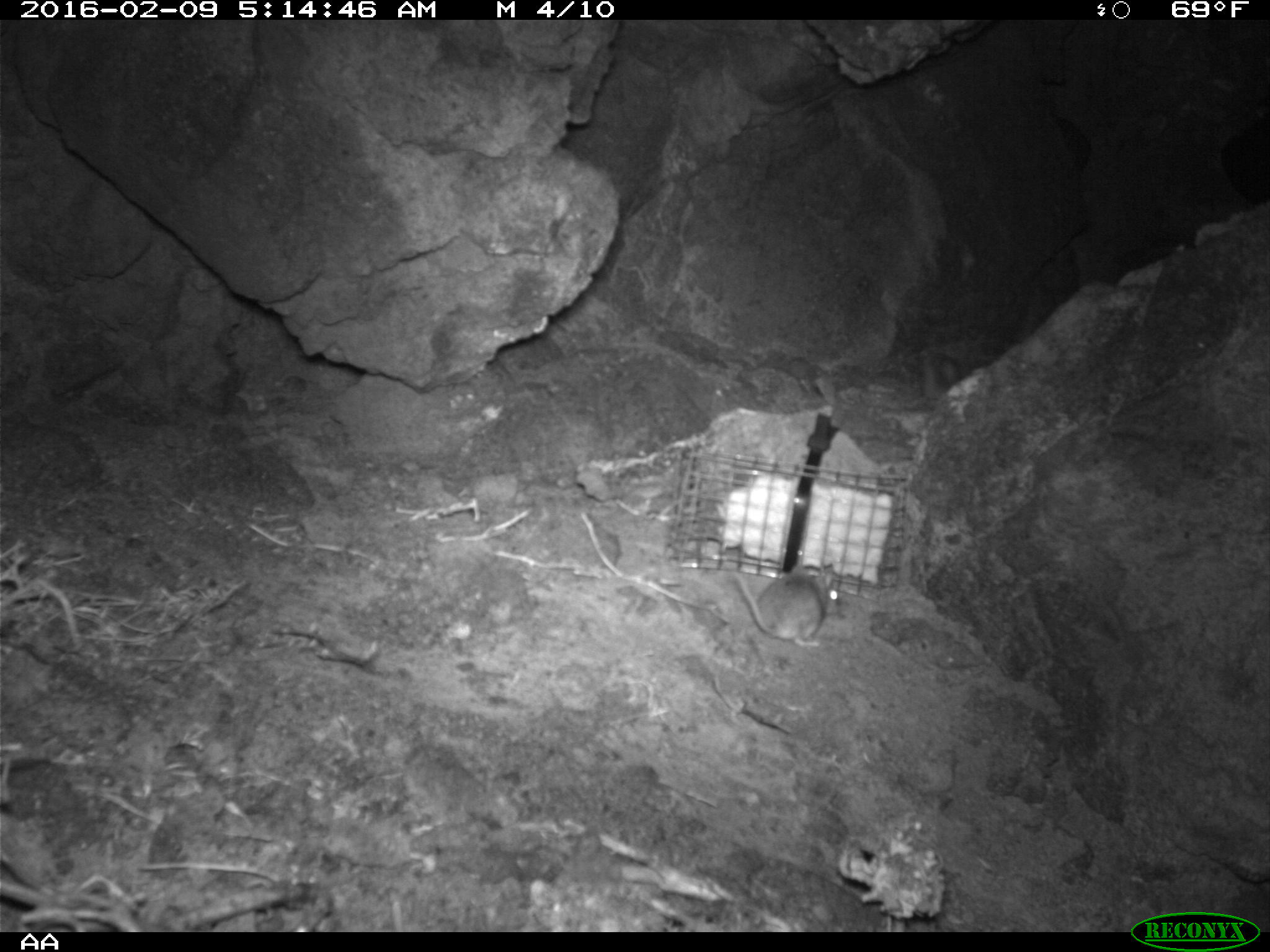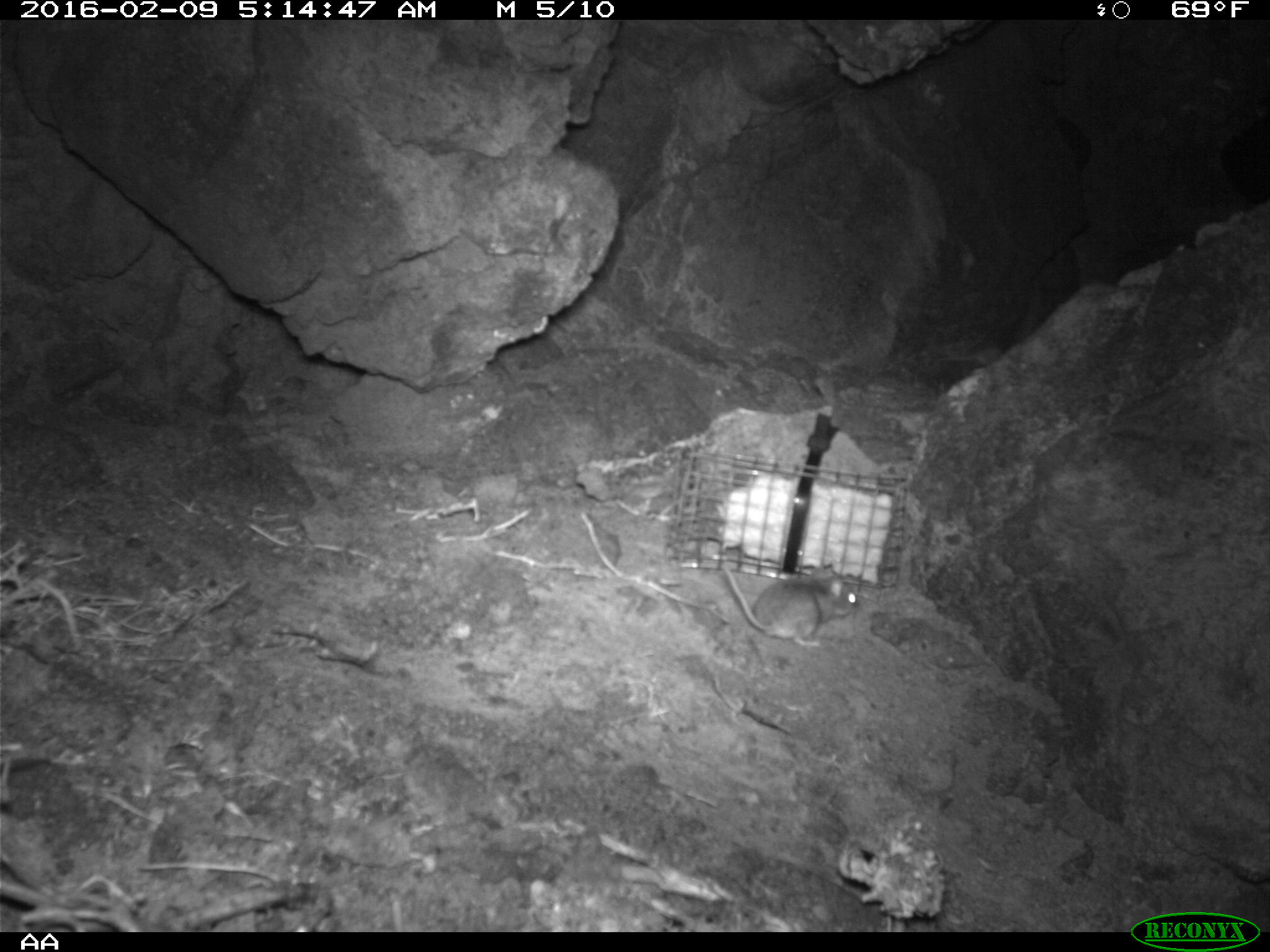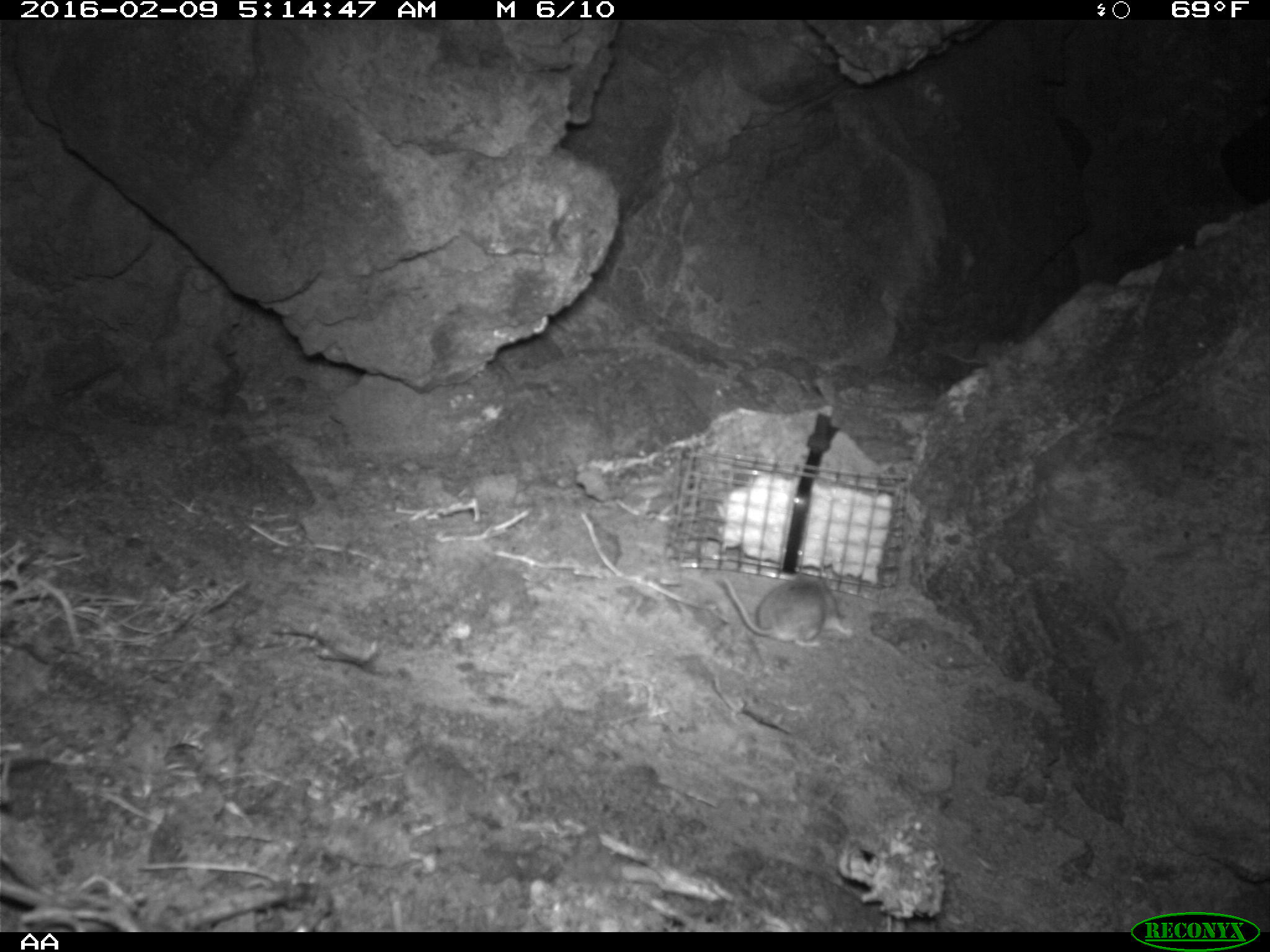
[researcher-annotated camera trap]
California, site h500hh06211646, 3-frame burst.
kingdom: Animalia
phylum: Chordata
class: Mammalia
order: Rodentia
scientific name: Rodentia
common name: rodent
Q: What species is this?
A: Rodent (Rodentia).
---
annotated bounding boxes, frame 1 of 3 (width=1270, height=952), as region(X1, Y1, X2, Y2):
rodent: region(732, 562, 837, 648)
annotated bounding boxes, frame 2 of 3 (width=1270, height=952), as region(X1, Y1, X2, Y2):
rodent: region(720, 563, 859, 647)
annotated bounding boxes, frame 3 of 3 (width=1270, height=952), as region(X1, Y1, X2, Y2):
rodent: region(722, 568, 852, 647)